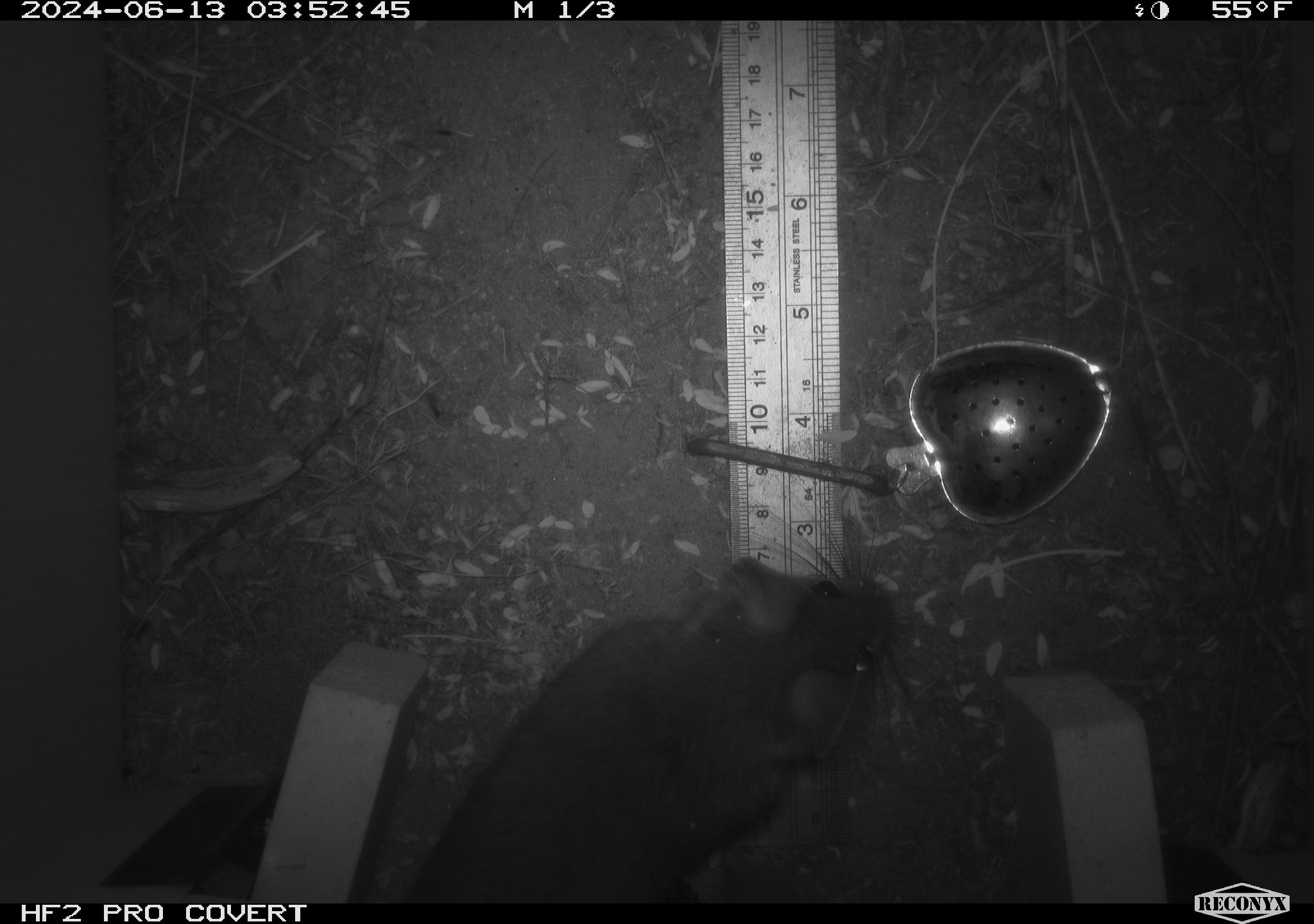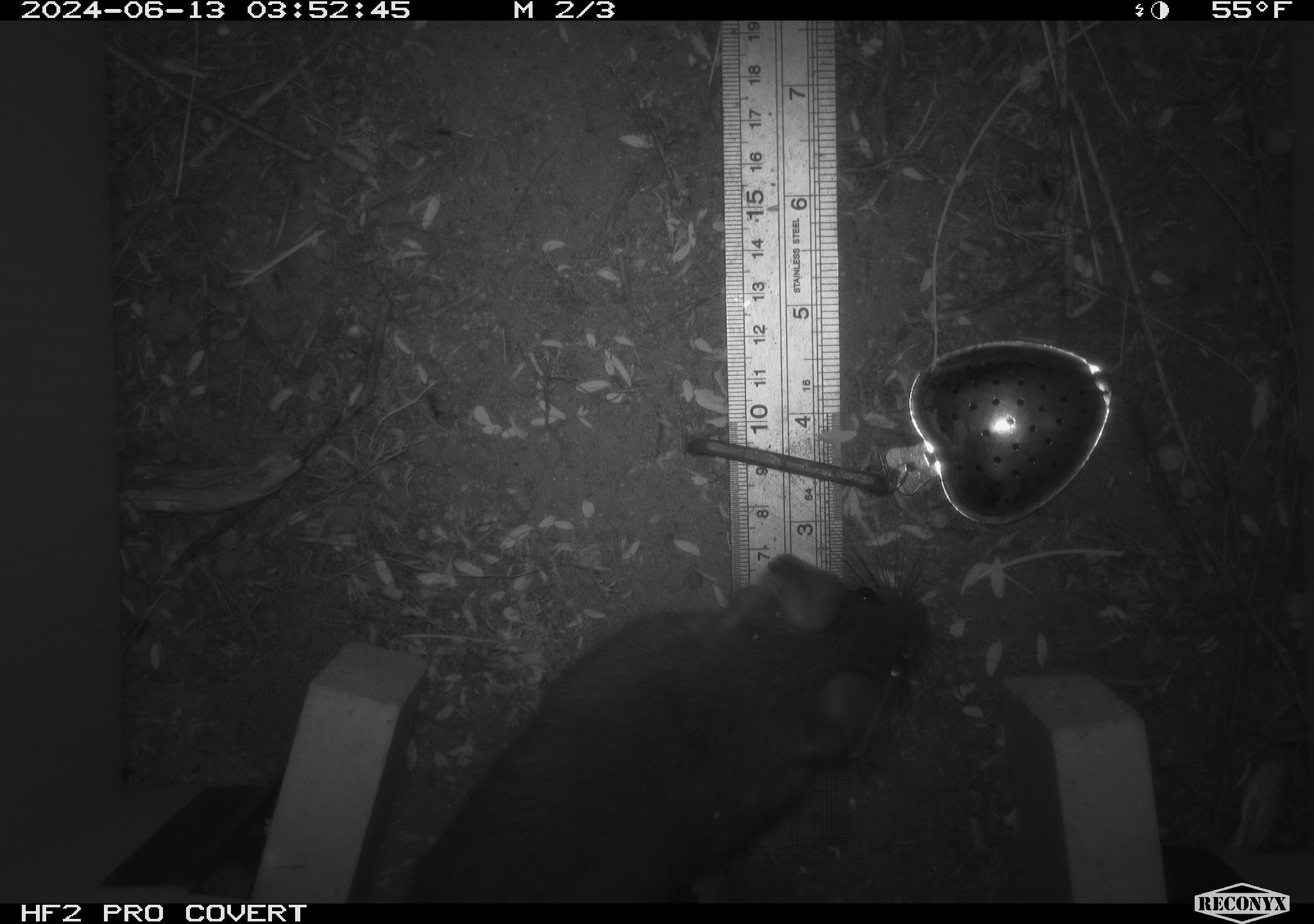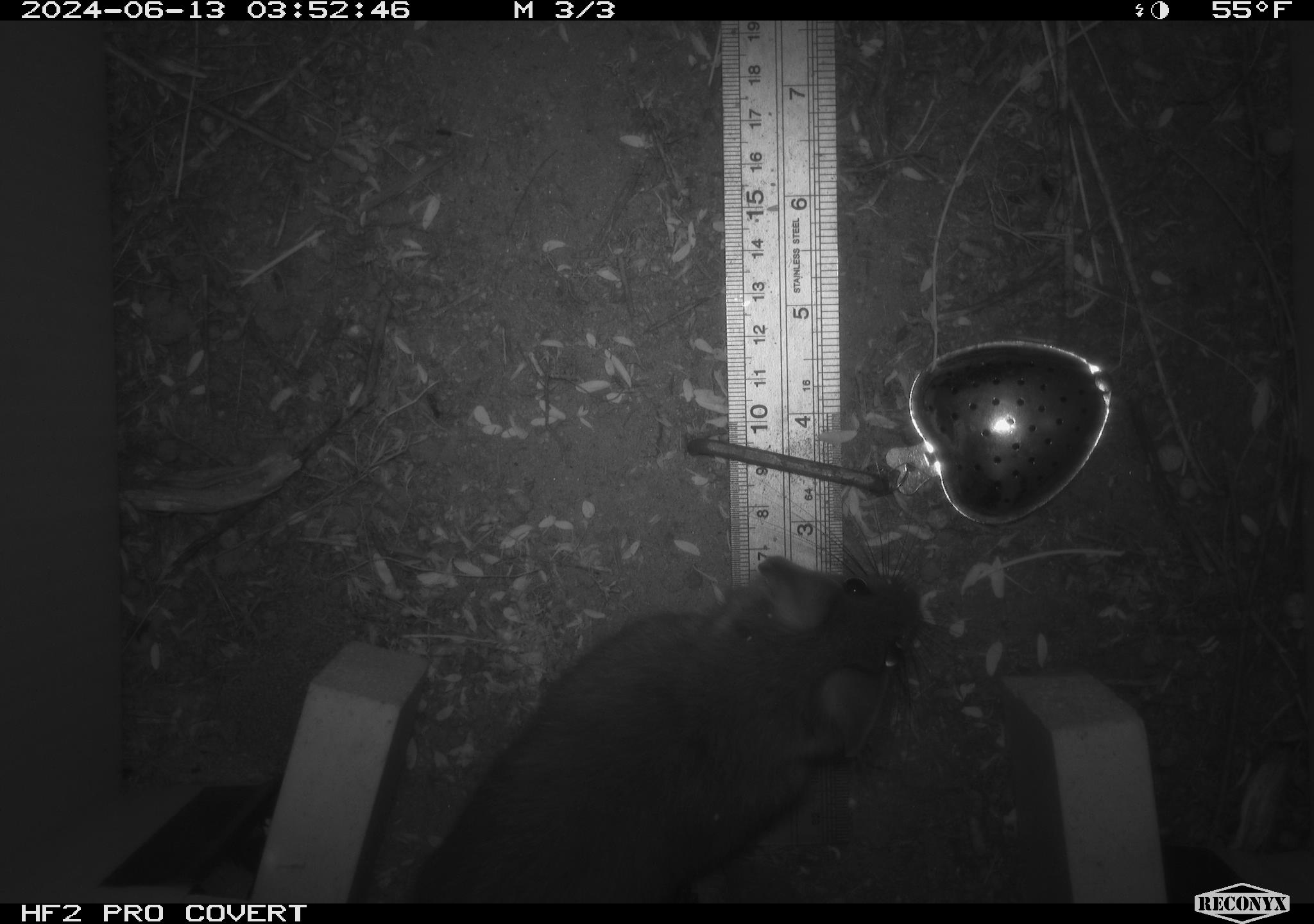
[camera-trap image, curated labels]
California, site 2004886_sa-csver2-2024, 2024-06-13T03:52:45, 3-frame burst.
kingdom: Animalia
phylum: Chordata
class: Mammalia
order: Rodentia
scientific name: Rodentia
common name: rodent